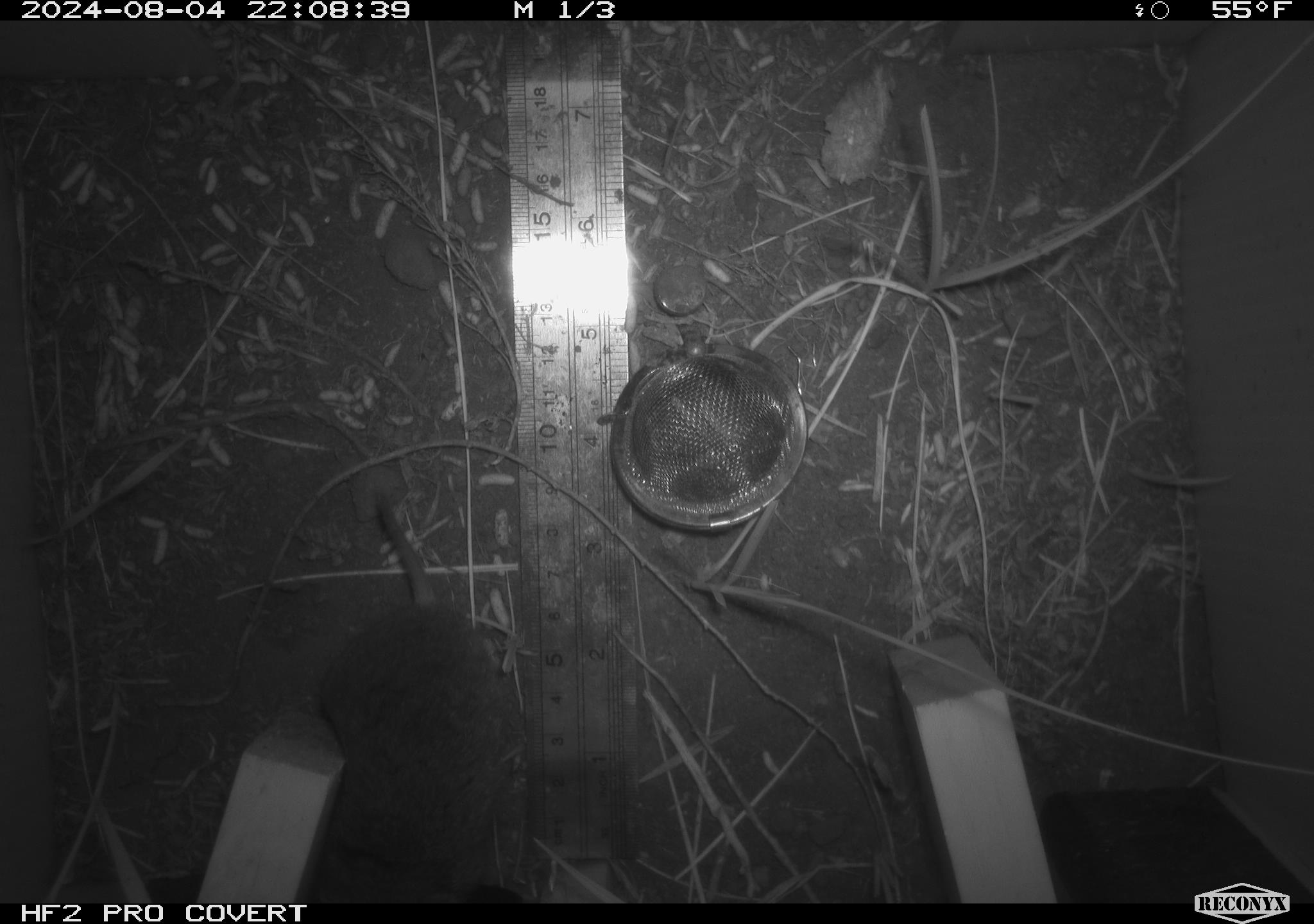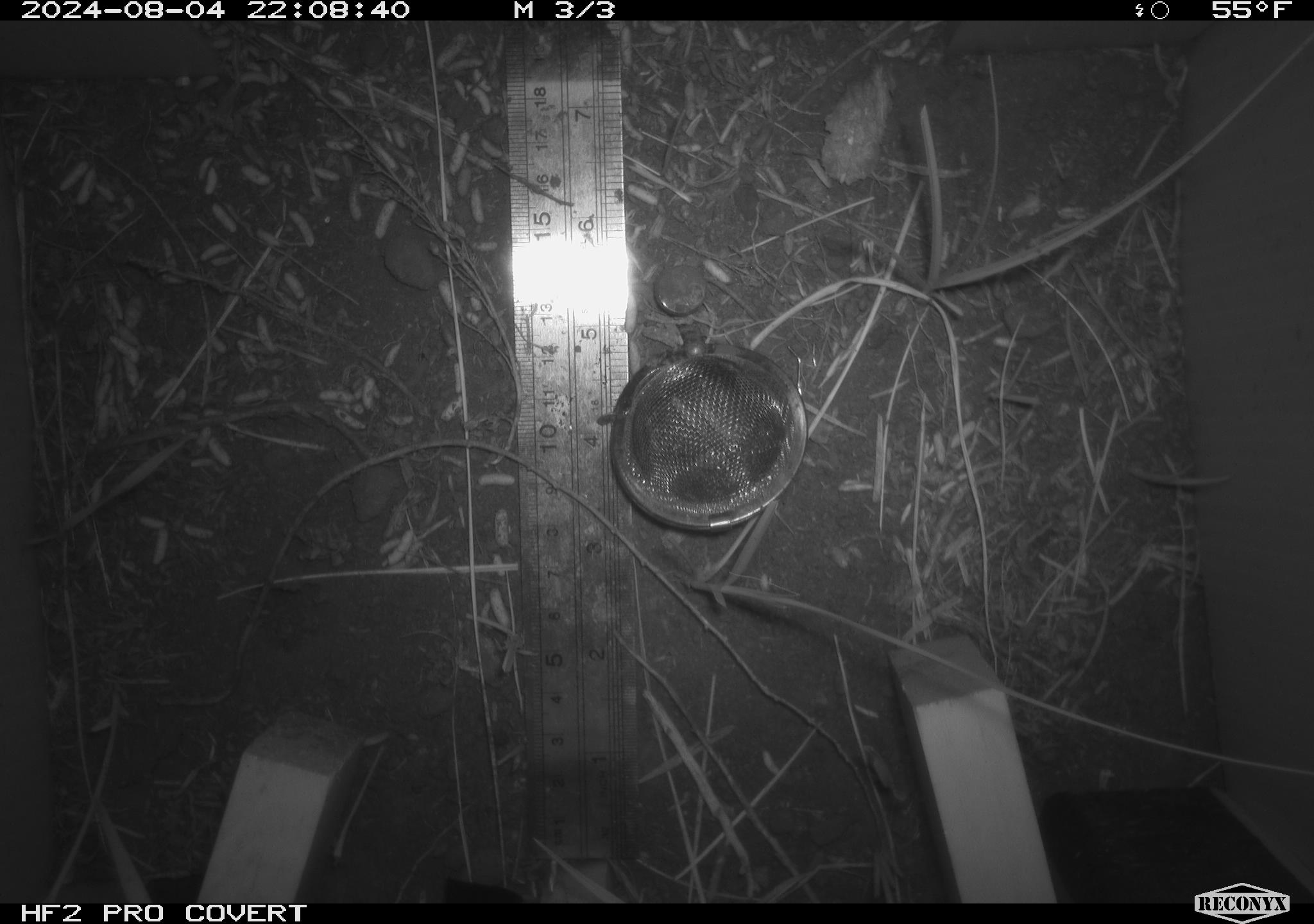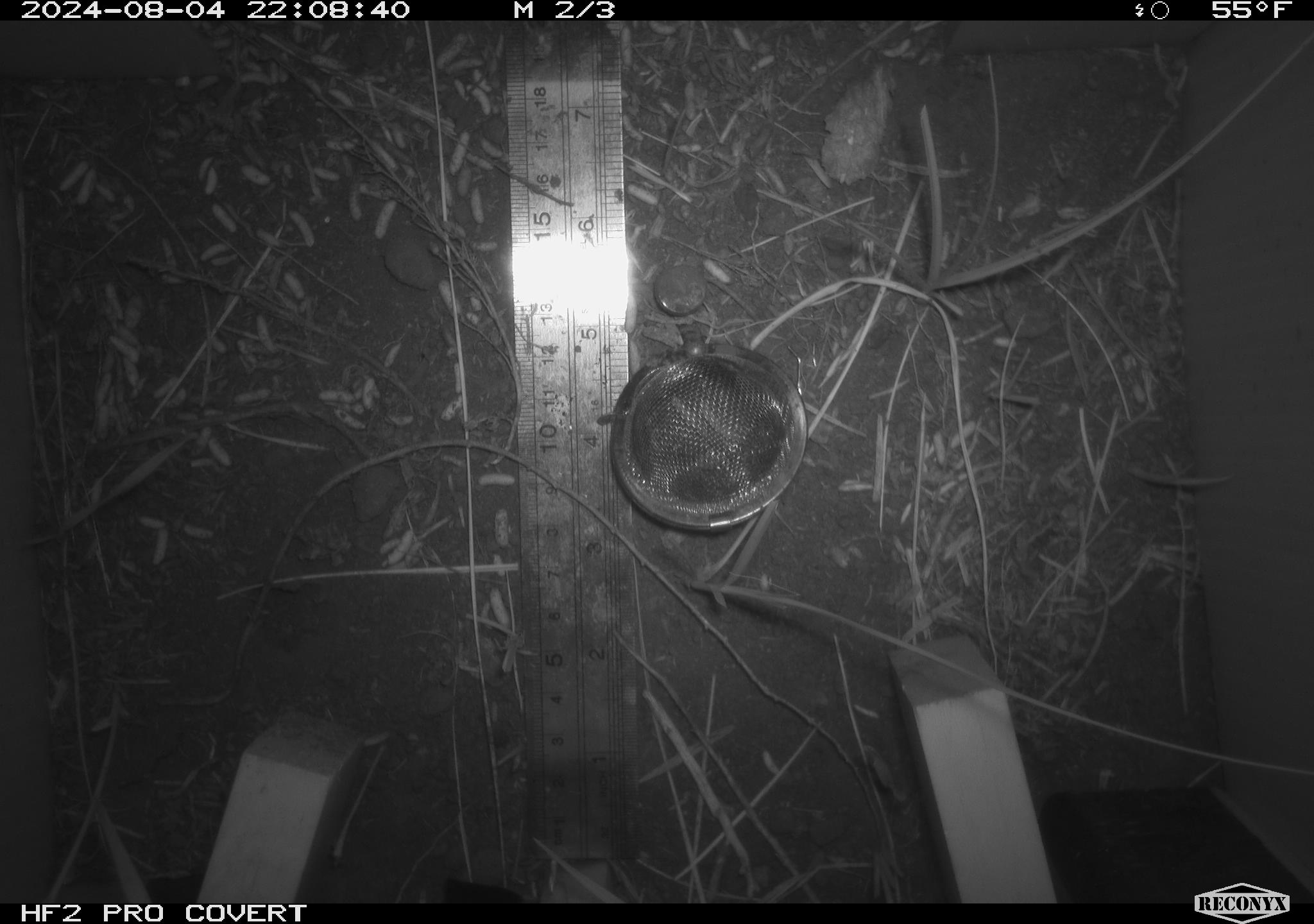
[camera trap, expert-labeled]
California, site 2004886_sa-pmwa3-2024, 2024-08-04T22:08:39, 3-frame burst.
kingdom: Animalia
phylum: Chordata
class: Mammalia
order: Rodentia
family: Cricetidae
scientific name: Arvicolinae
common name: voles, lemmings, and muskrats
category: arvicolinae subfamily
Arvicolinae subfamily (voles, lemmings, and muskrats) (Arvicolinae).